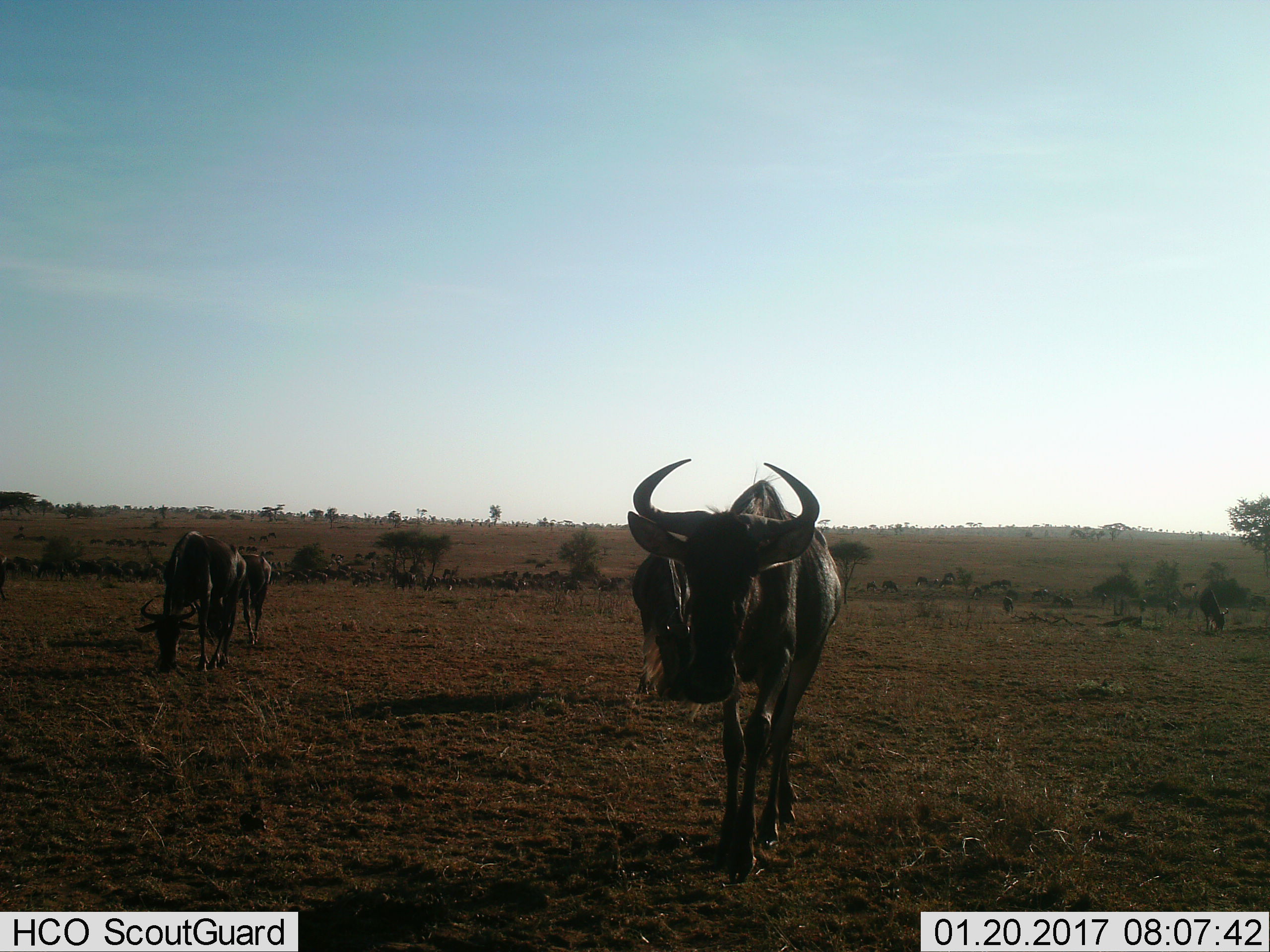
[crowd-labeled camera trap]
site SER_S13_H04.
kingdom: Animalia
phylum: Chordata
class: Mammalia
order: Artiodactyla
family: Bovidae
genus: Connochaetes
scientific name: Connochaetes taurinus taurinus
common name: blue wildebeest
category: wildebeestblue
Wildebeestblue (blue wildebeest) (Connochaetes taurinus taurinus), count 51+. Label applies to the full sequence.